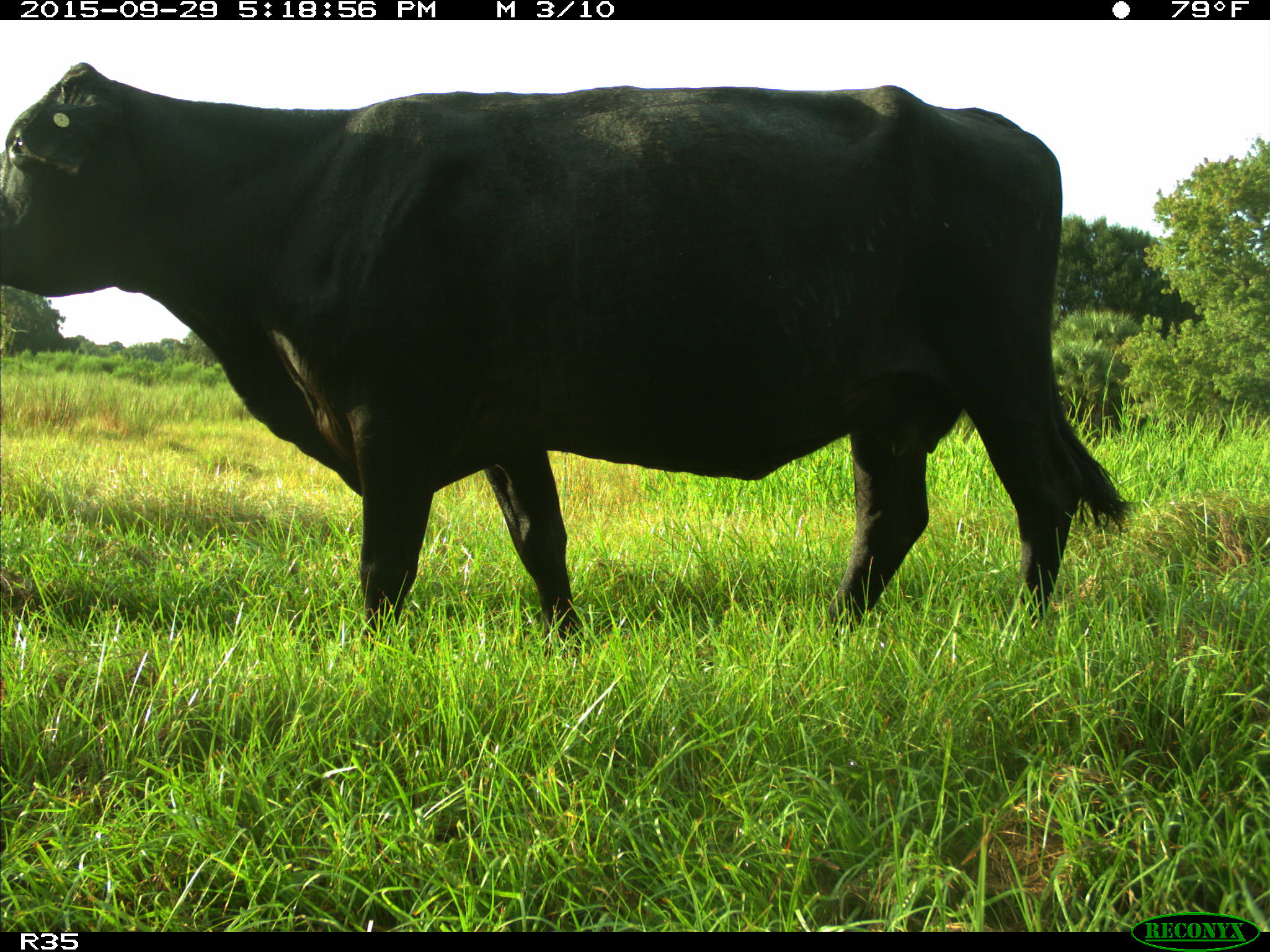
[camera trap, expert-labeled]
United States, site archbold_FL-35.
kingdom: Animalia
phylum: Chordata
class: Mammalia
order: Artiodactyla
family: Bovidae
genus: Bos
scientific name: Bos taurus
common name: domestic cow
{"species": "Bos taurus (domestic cow)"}